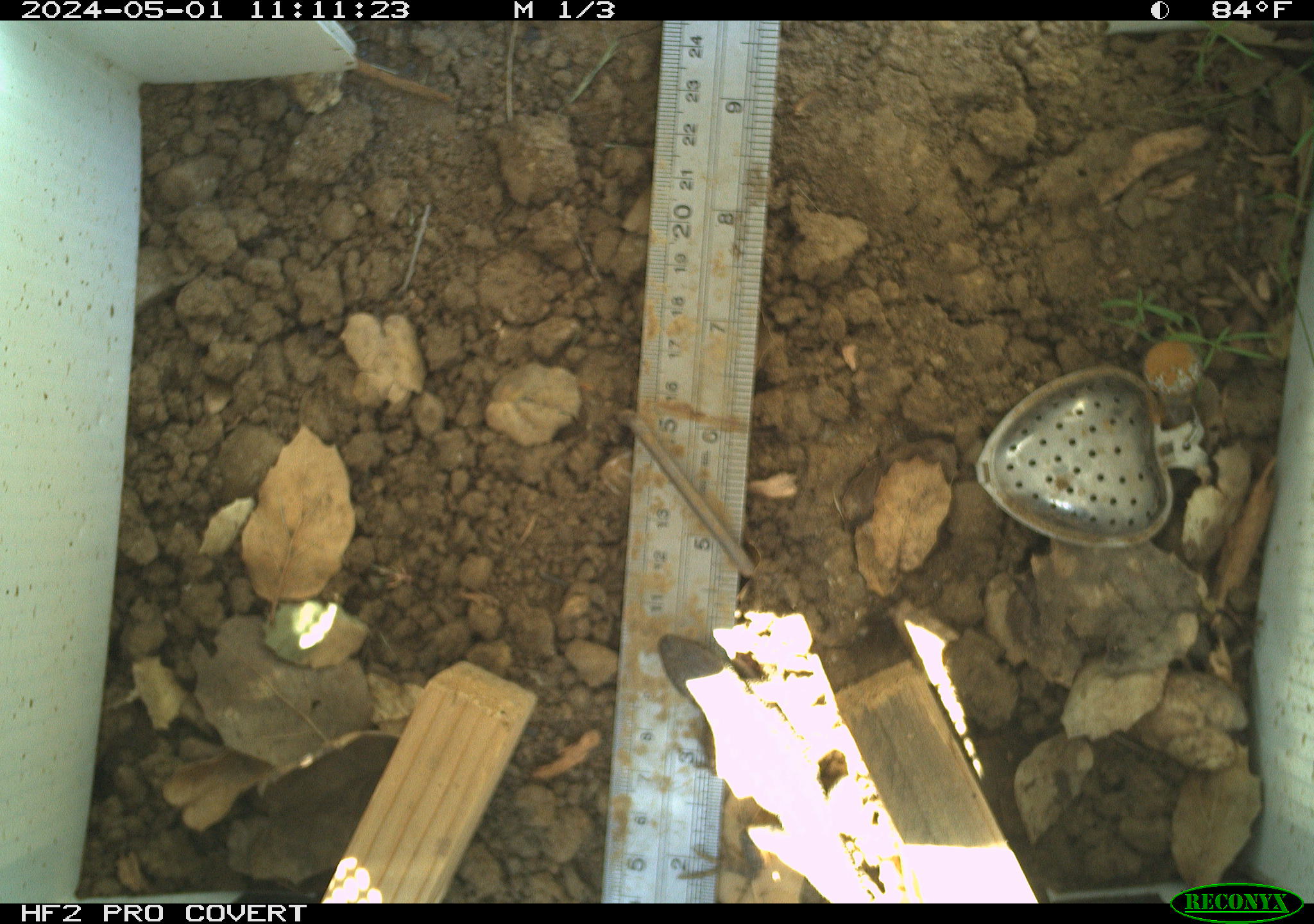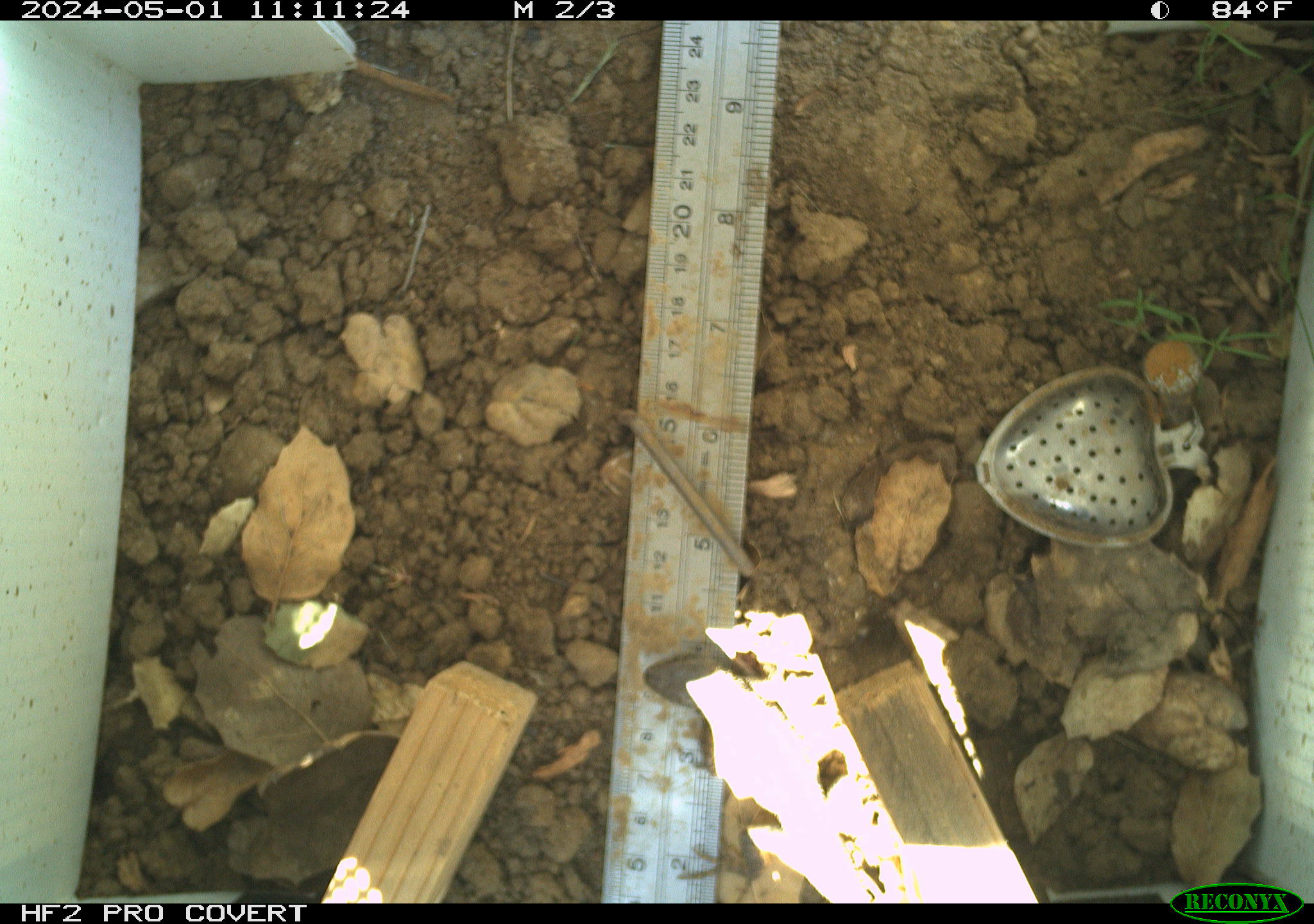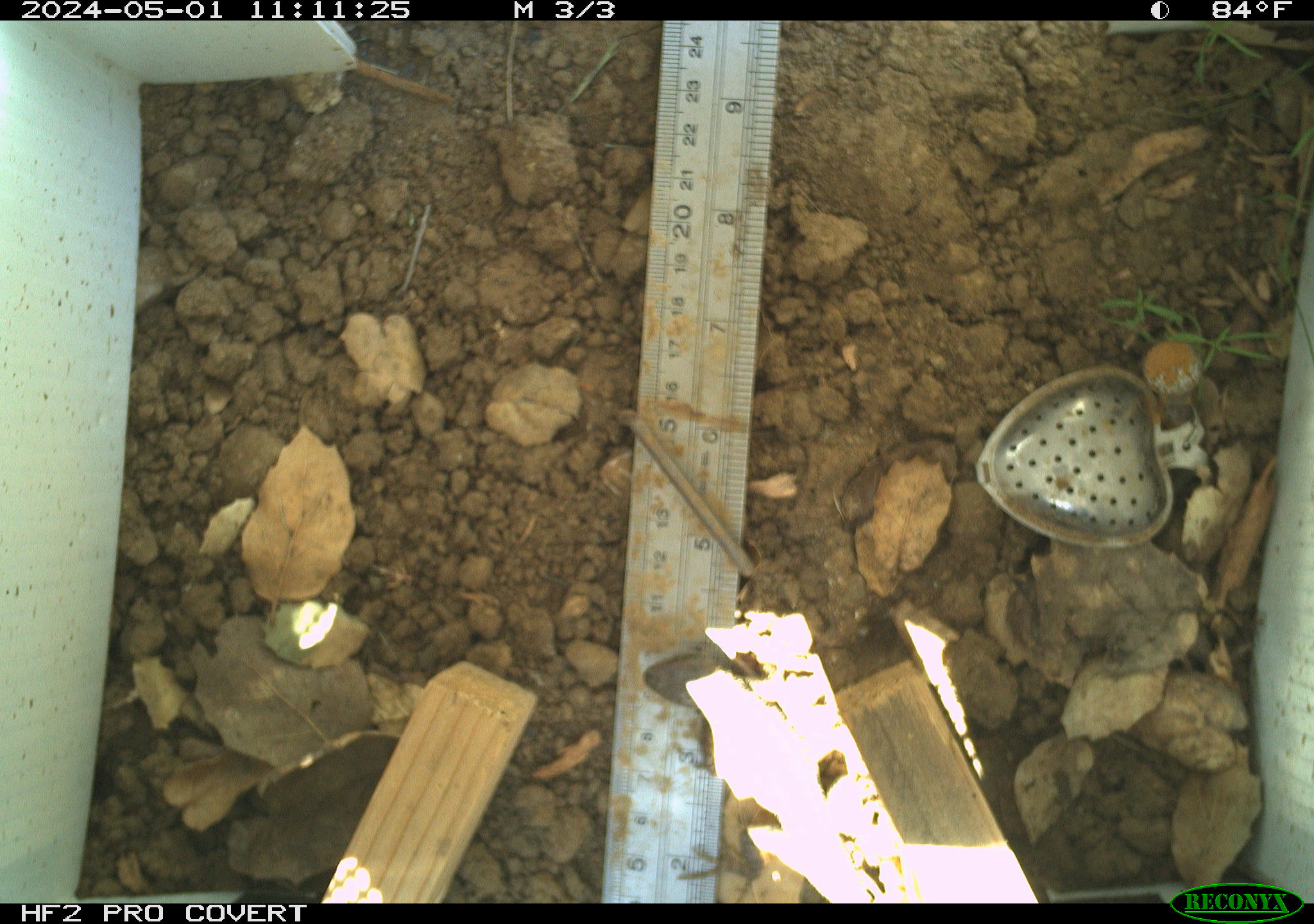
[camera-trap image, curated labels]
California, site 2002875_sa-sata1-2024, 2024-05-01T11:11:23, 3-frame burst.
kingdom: Animalia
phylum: Chordata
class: Reptilia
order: Squamata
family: Phrynosomatidae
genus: Sceloporus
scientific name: Sceloporus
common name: spiny lizards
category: sceloporus species